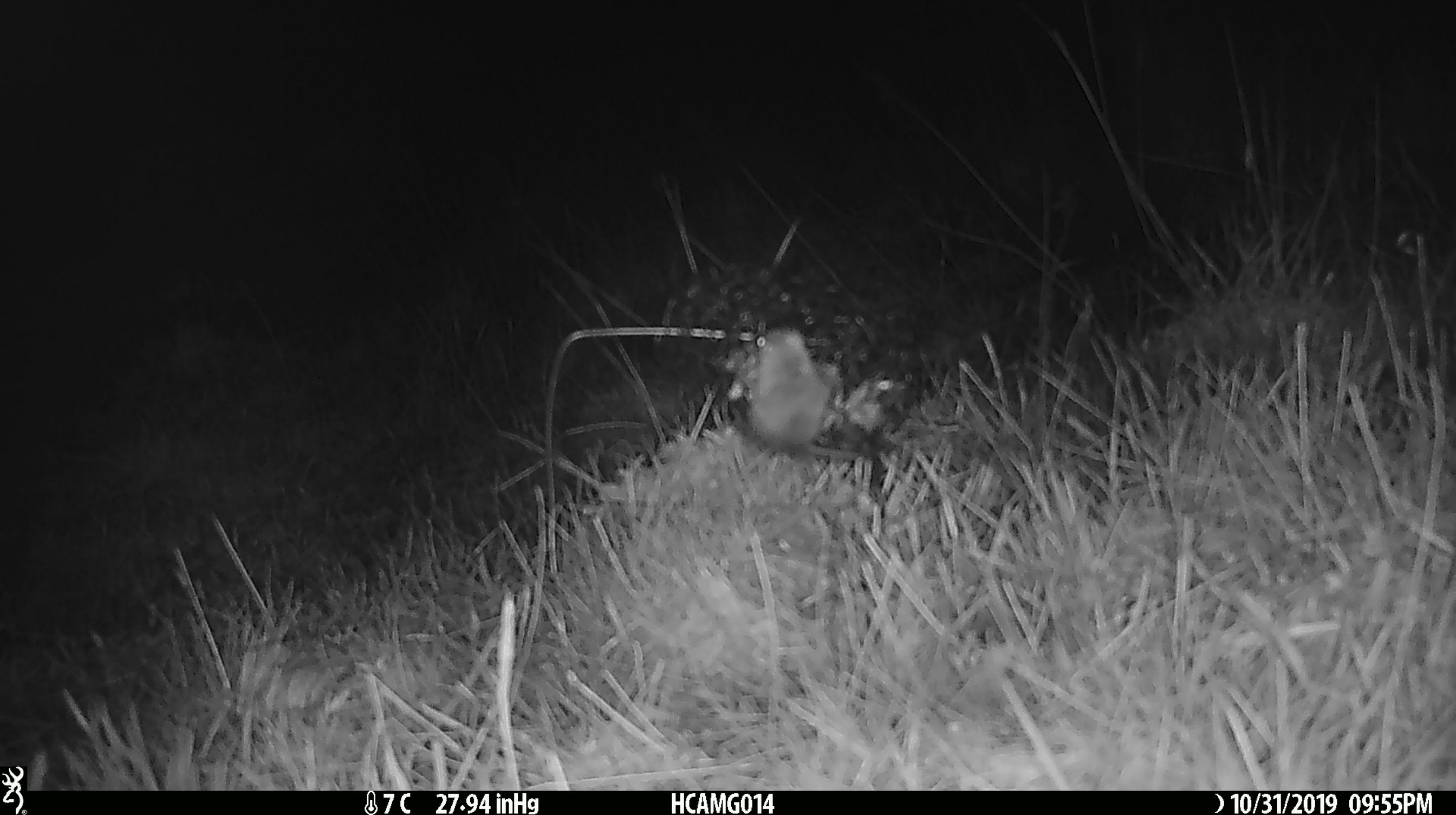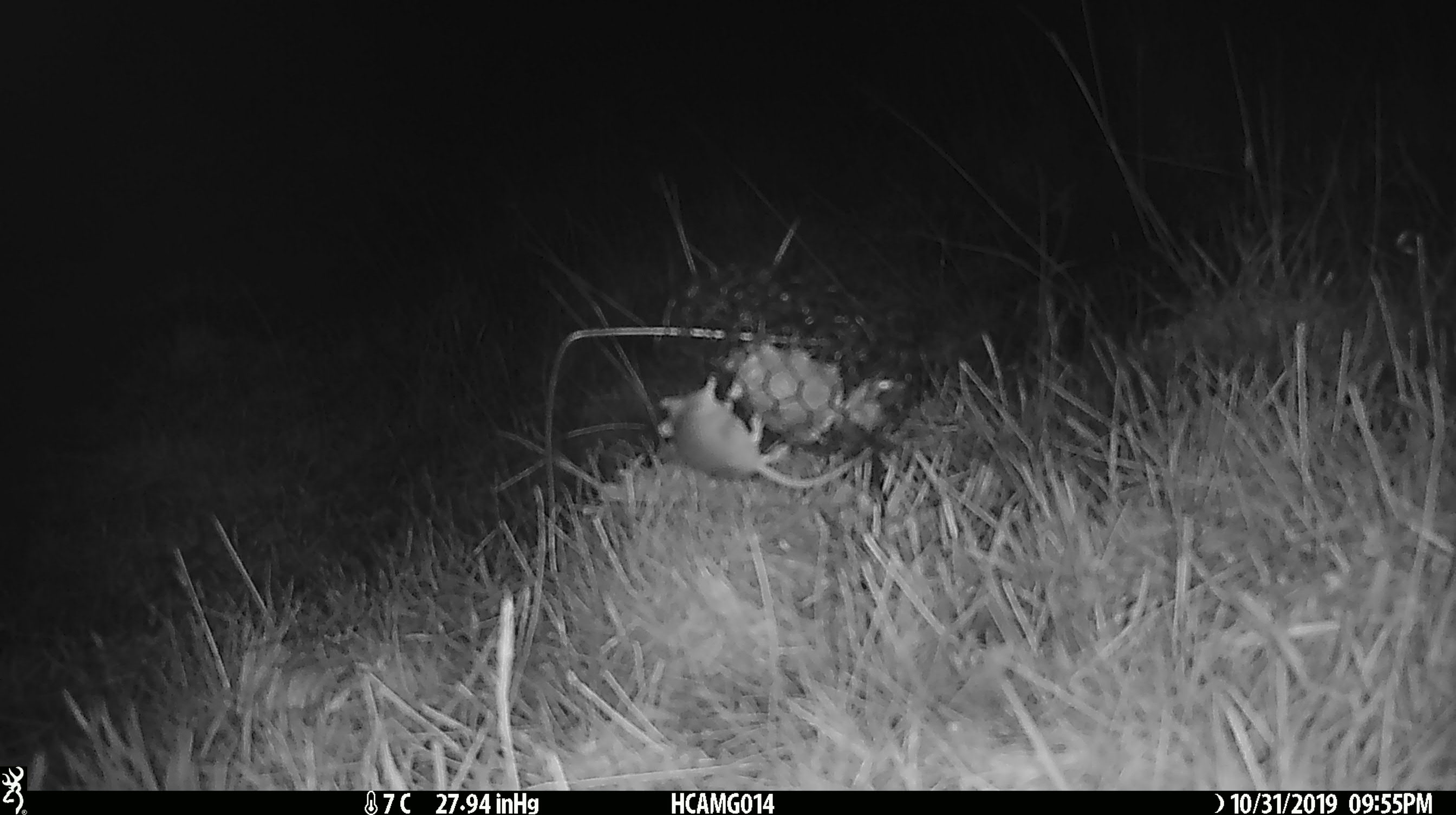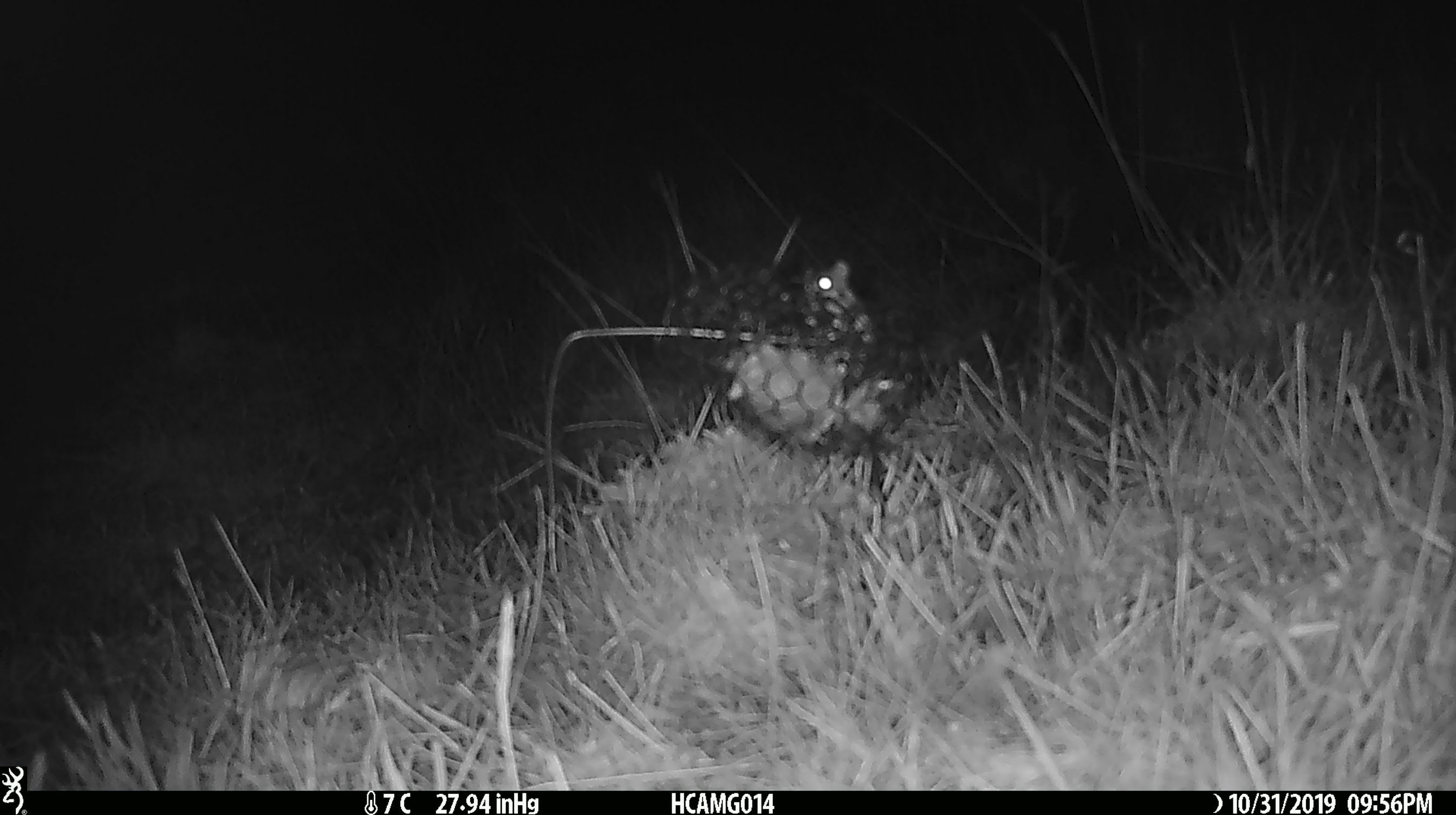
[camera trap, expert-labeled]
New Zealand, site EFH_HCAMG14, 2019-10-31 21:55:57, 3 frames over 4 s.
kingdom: Animalia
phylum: Chordata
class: Mammalia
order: Rodentia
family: Muridae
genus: Mus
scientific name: Mus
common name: mouse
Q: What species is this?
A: Mouse (Mus).